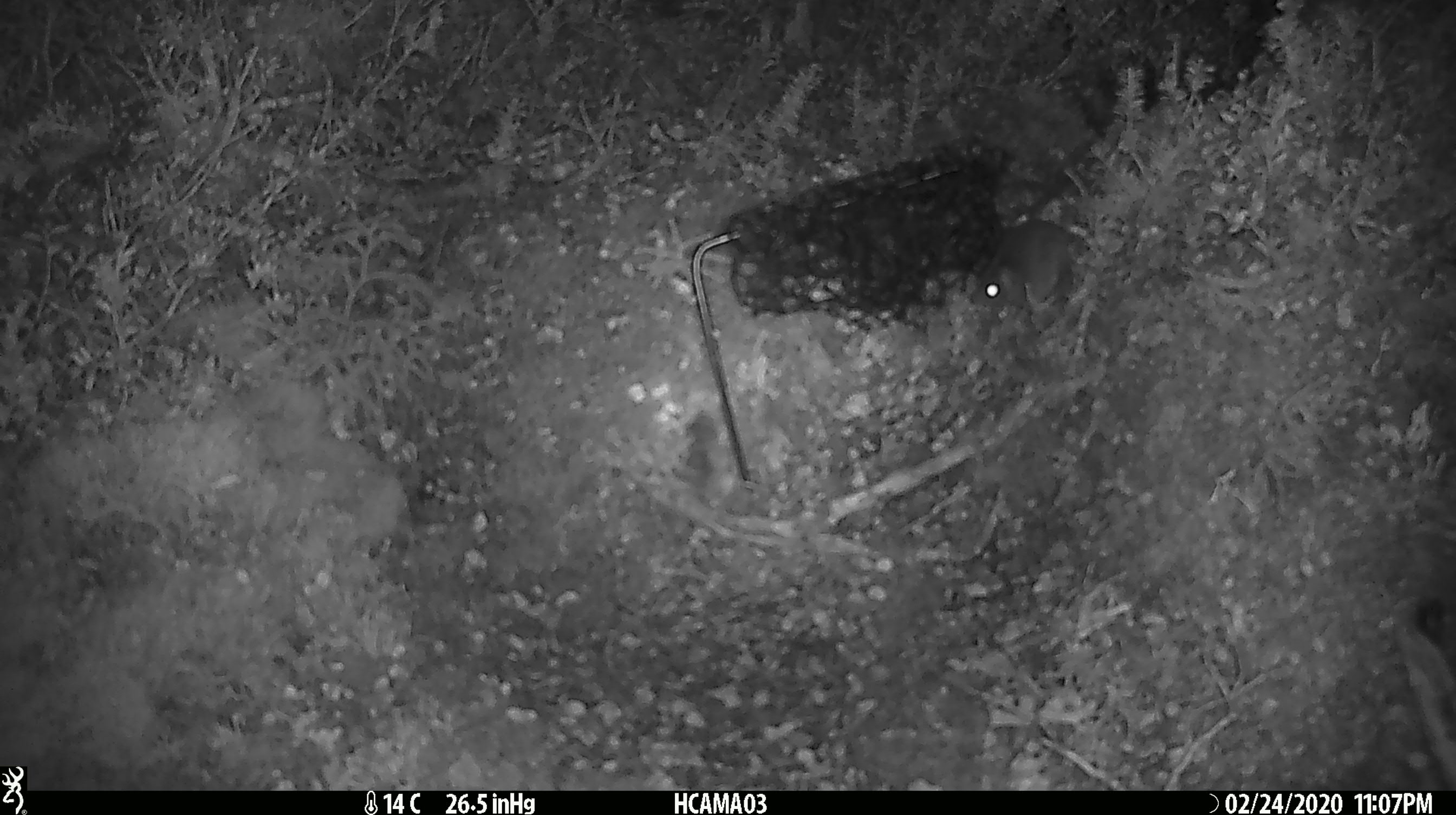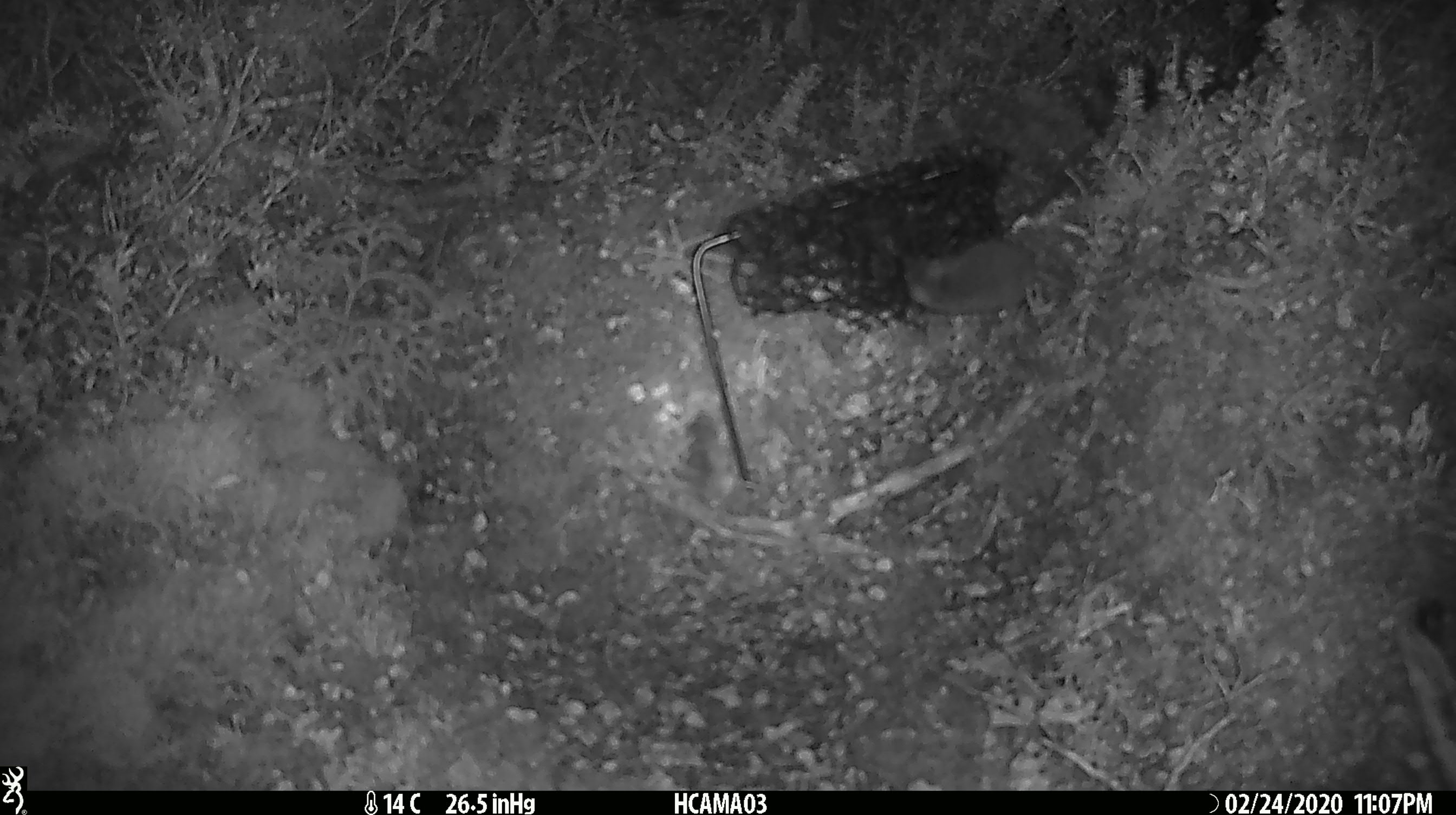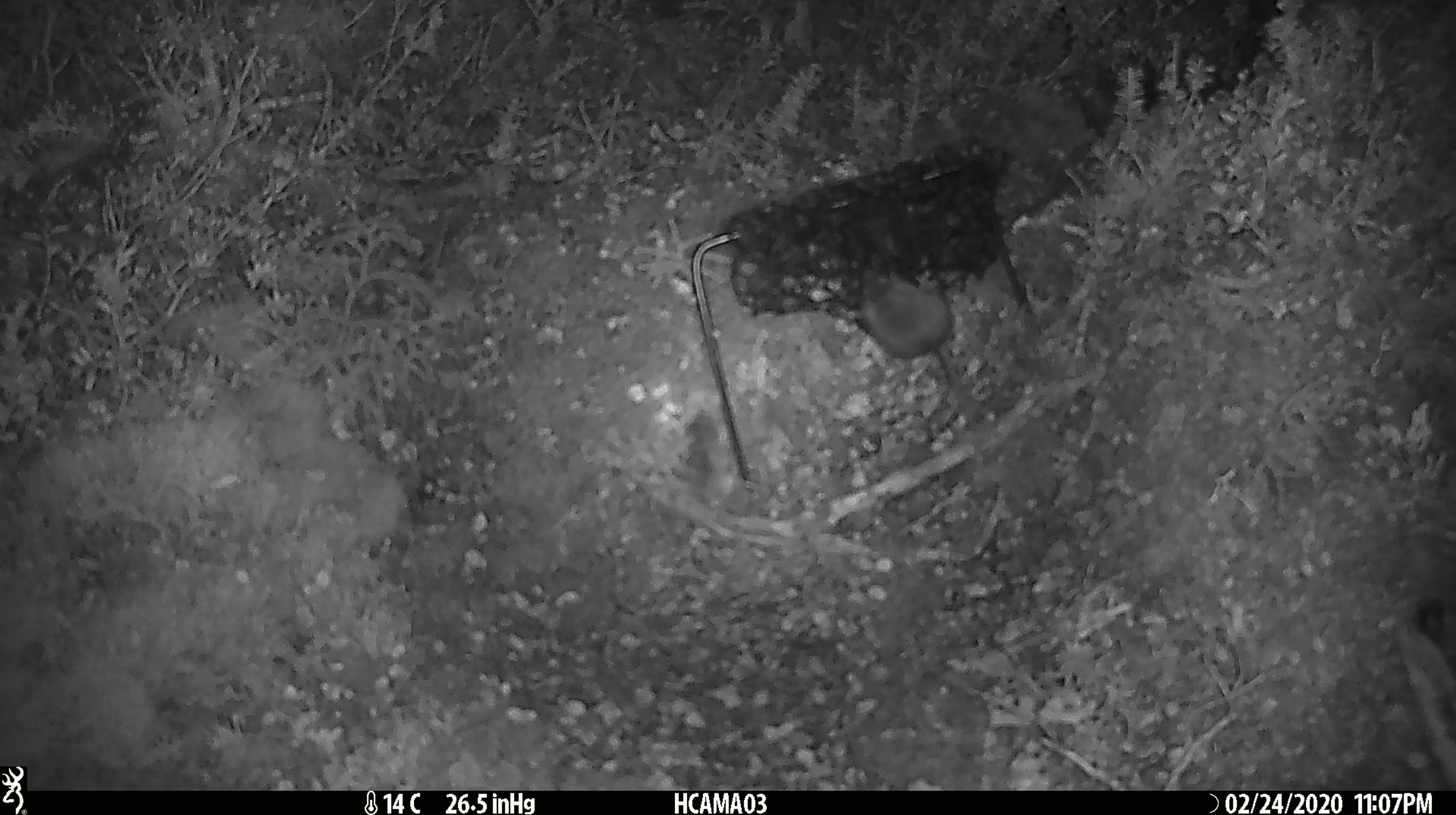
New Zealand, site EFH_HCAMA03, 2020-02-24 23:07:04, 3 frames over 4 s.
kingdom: Animalia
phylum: Chordata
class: Mammalia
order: Rodentia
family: Muridae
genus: Mus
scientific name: Mus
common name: mouse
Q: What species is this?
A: Mouse (Mus).